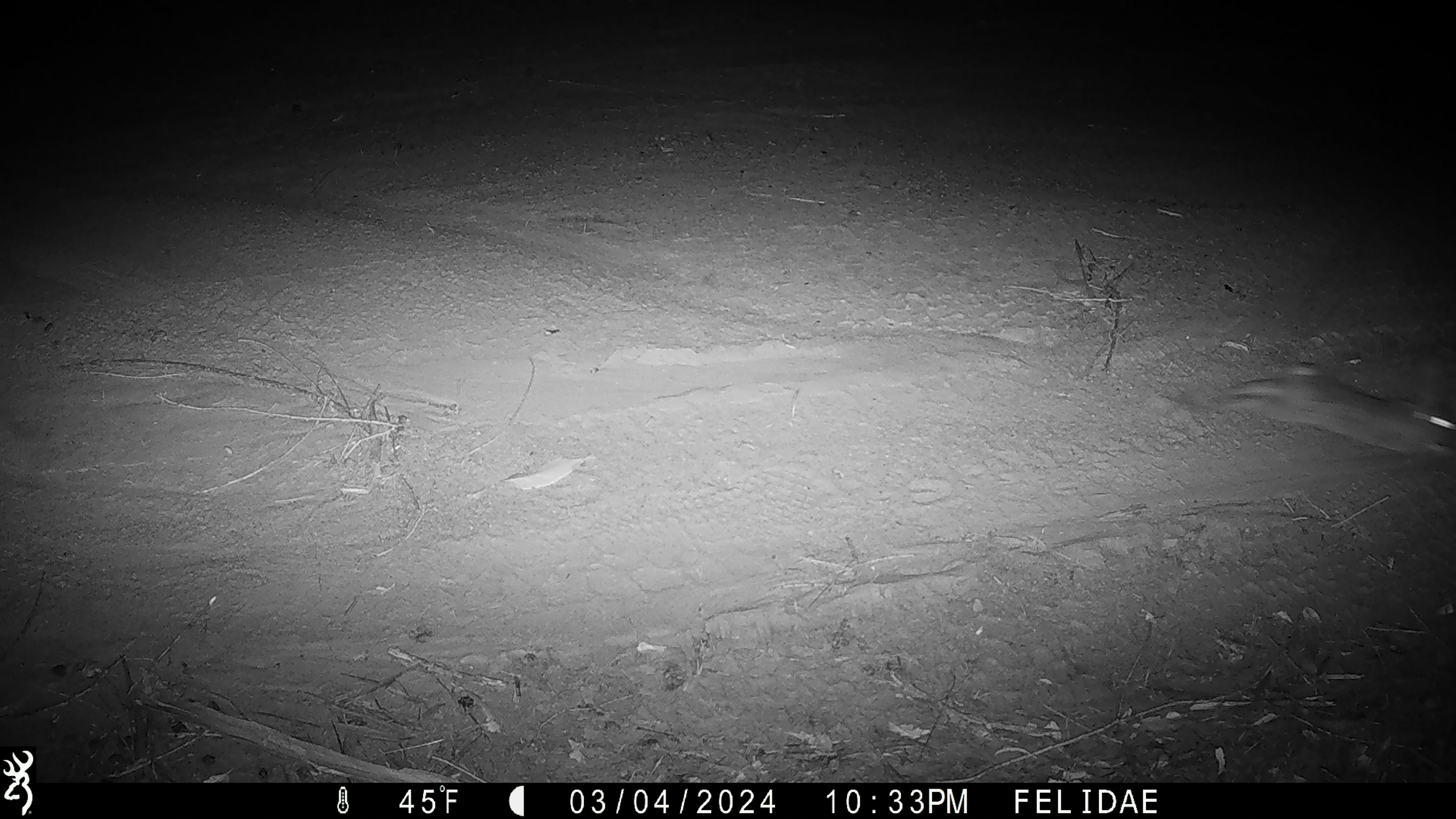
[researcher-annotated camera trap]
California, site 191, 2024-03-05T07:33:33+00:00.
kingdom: Animalia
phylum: Chordata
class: Mammalia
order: Lagomorpha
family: Leporidae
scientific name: Leporidae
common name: rabbit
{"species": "rabbit (Leporidae)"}